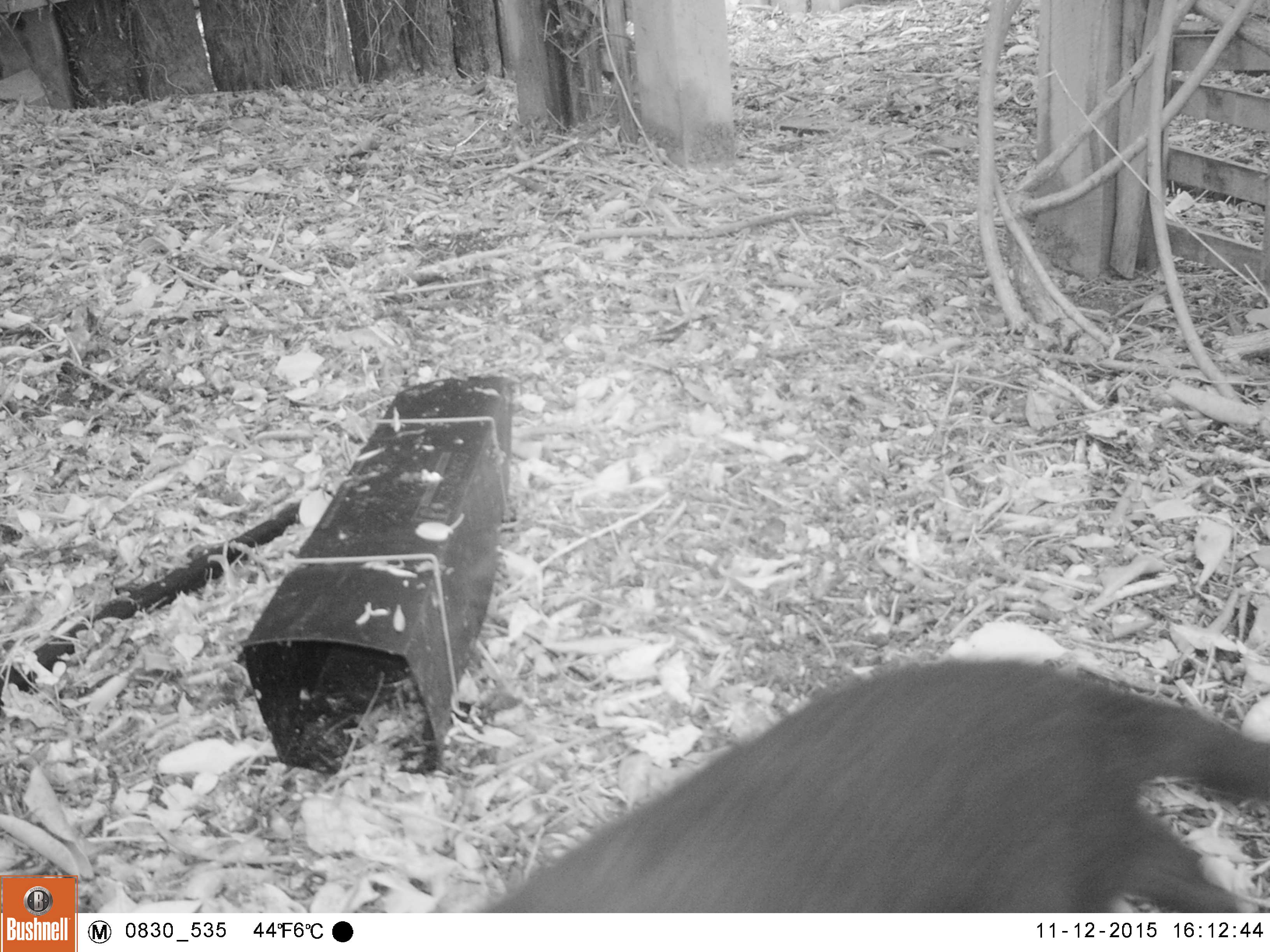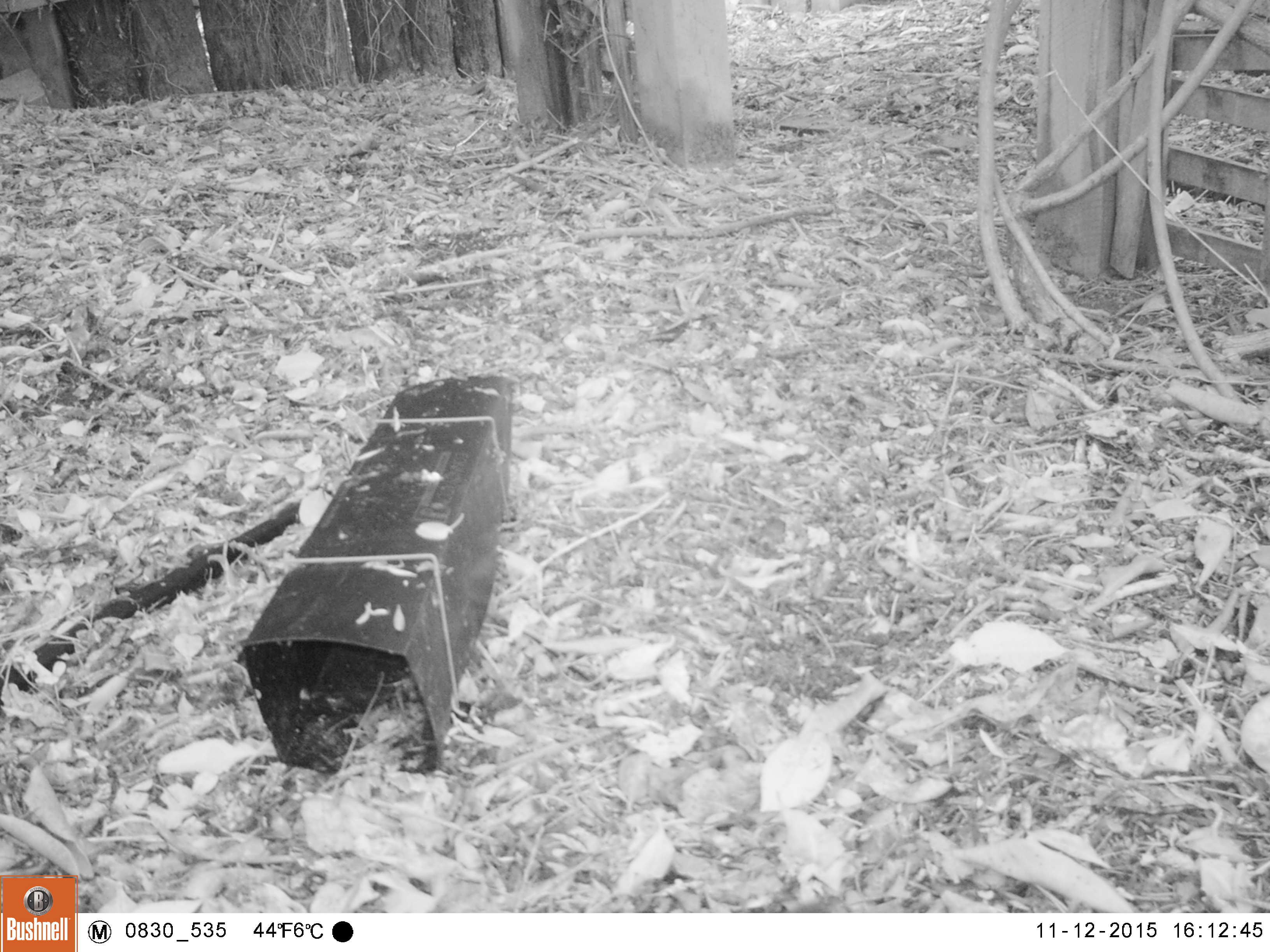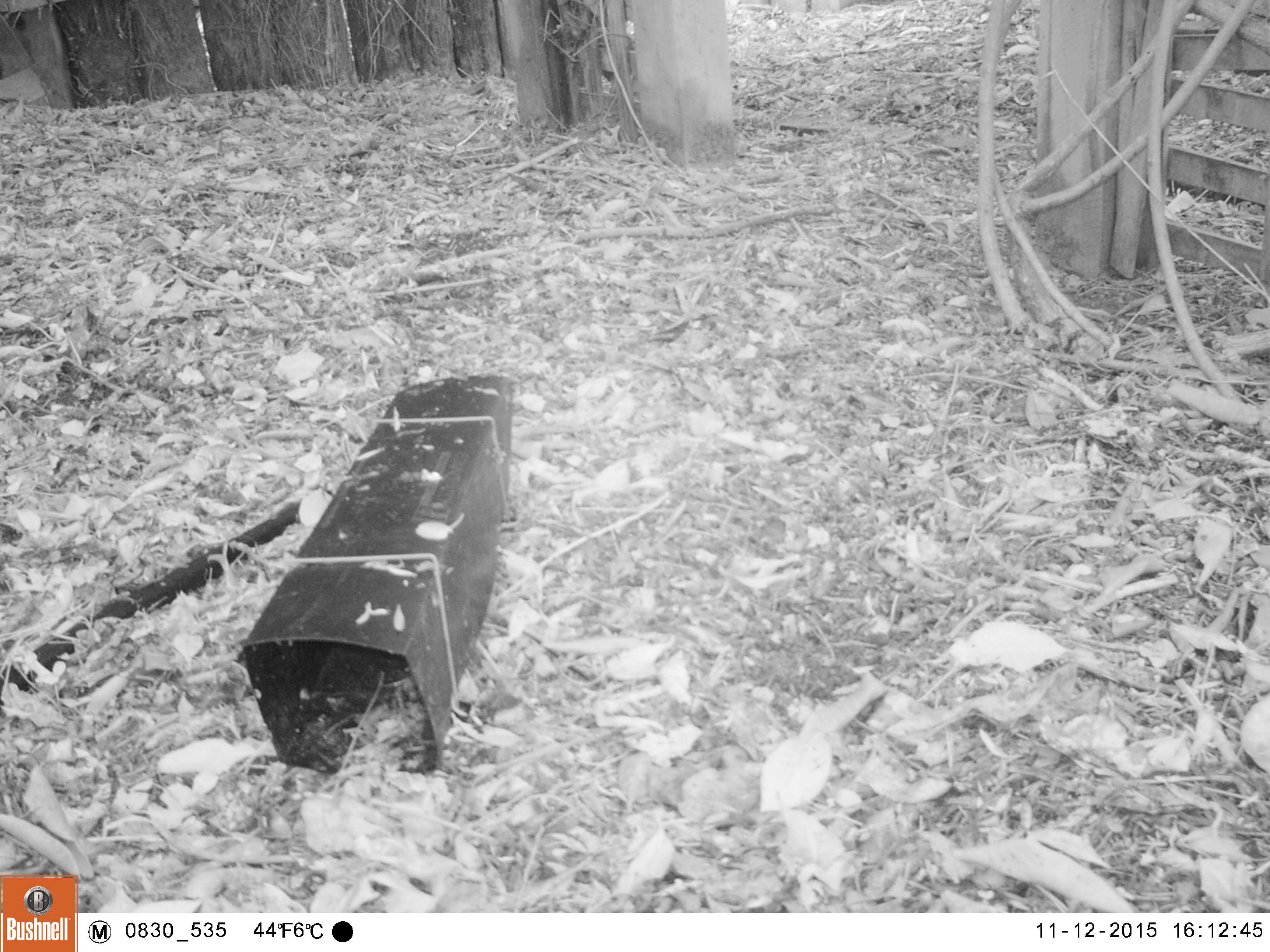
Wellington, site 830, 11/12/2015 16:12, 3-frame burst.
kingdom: Animalia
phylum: Chordata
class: Mammalia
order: Carnivora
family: Felidae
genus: Felis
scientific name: Felis catus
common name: cat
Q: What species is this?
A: Cat (Felis catus).